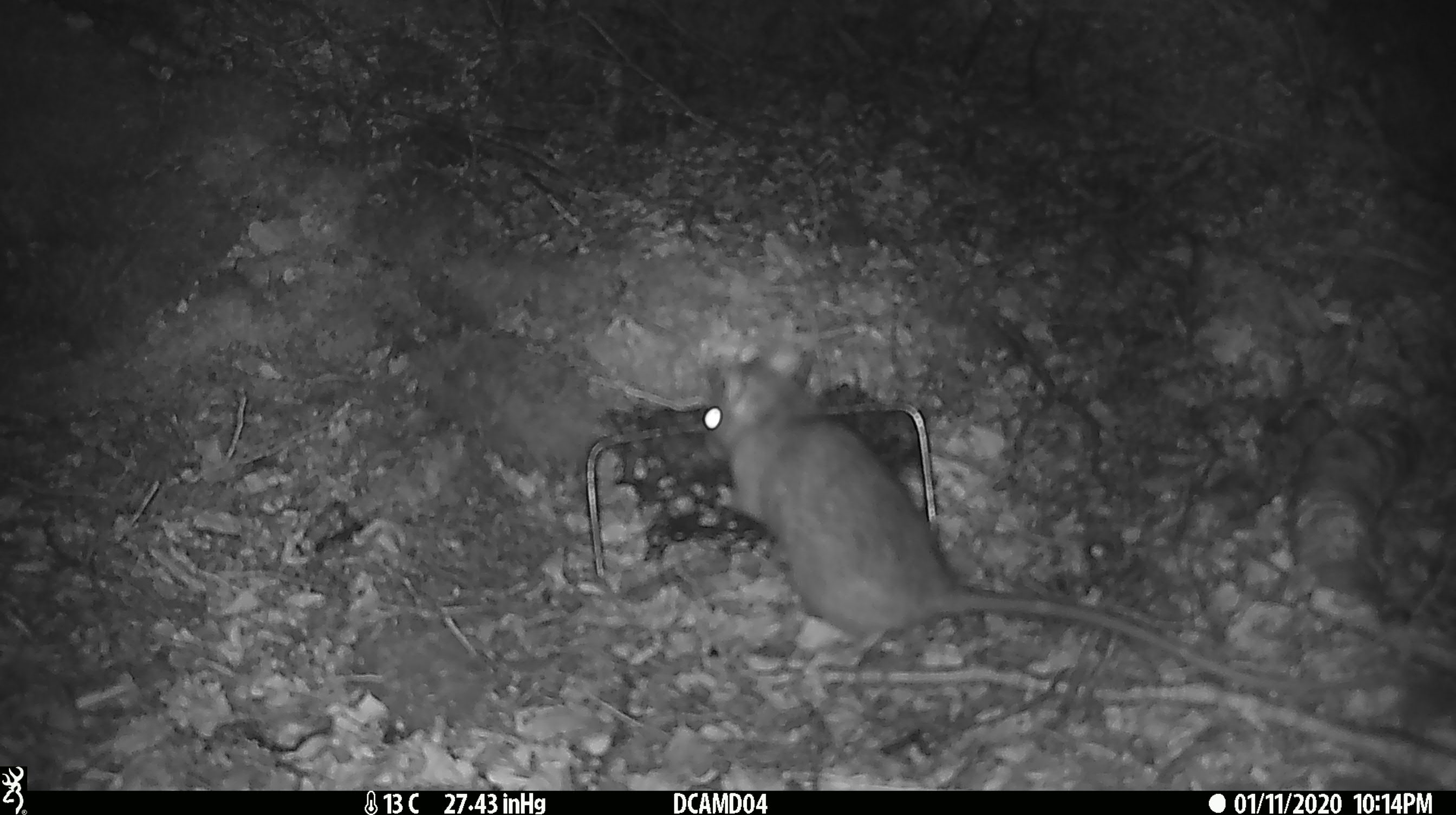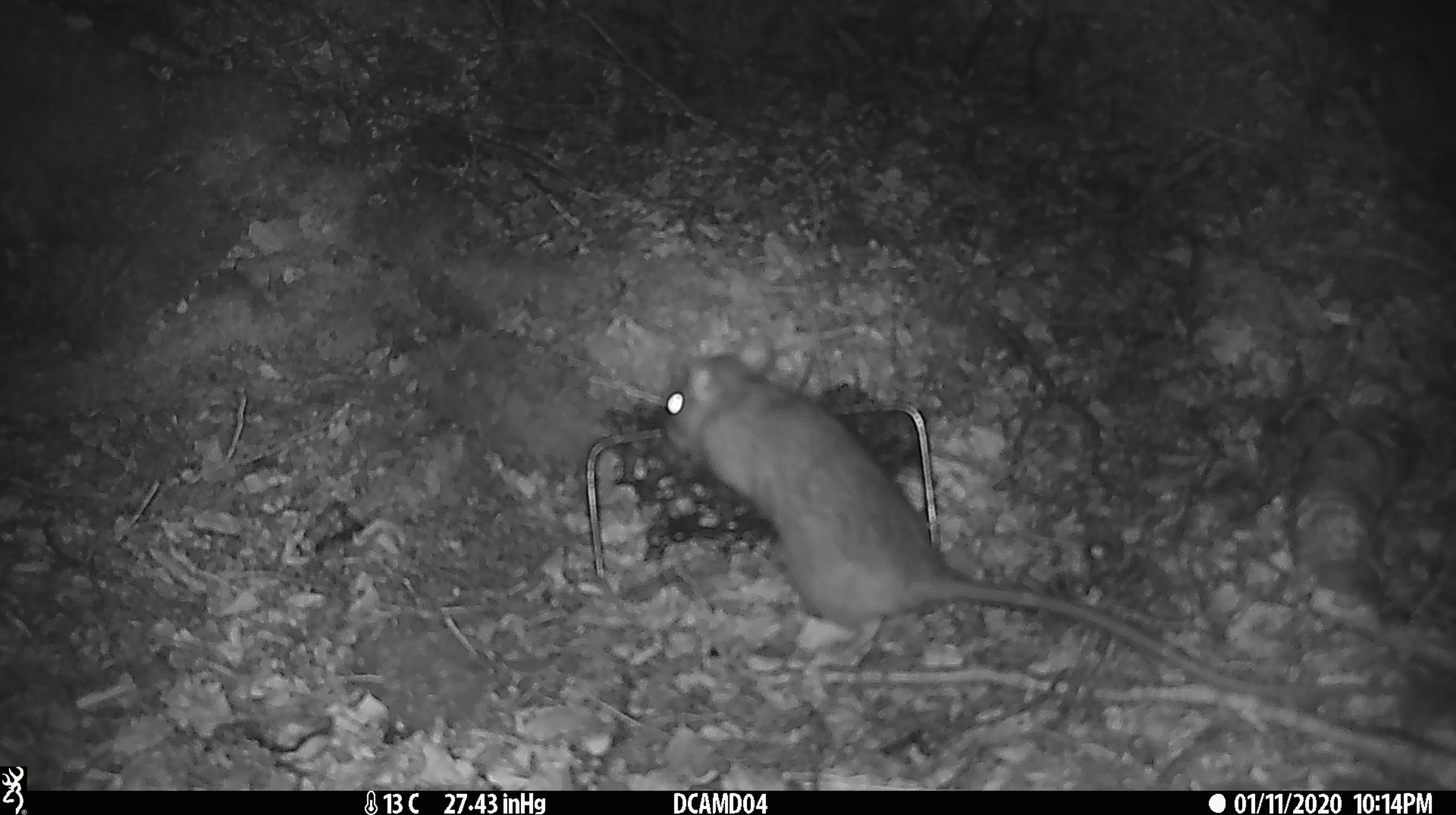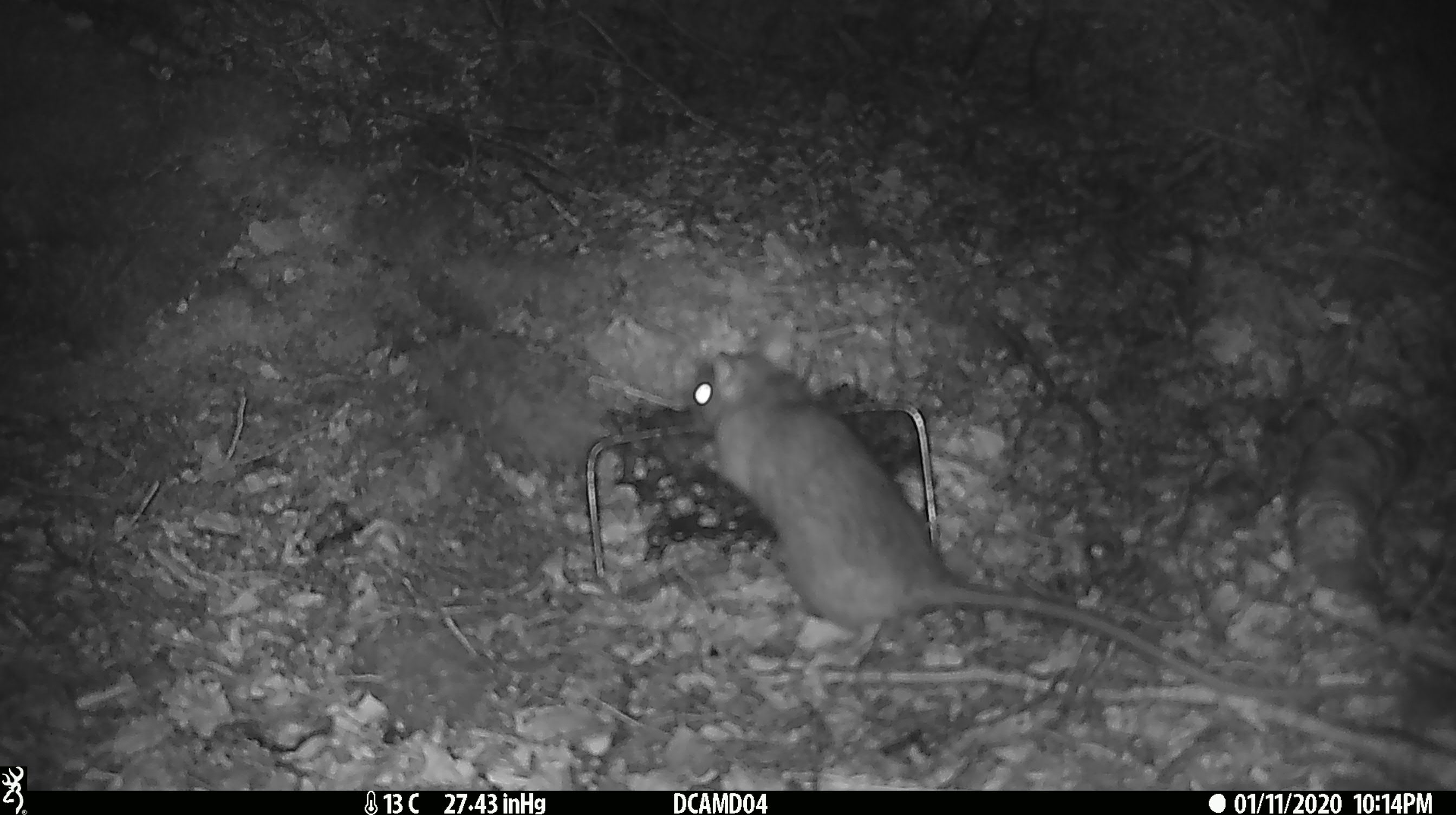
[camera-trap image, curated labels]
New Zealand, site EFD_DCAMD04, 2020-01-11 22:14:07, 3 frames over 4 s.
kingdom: Animalia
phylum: Chordata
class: Mammalia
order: Rodentia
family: Muridae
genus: Rattus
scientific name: Rattus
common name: rat